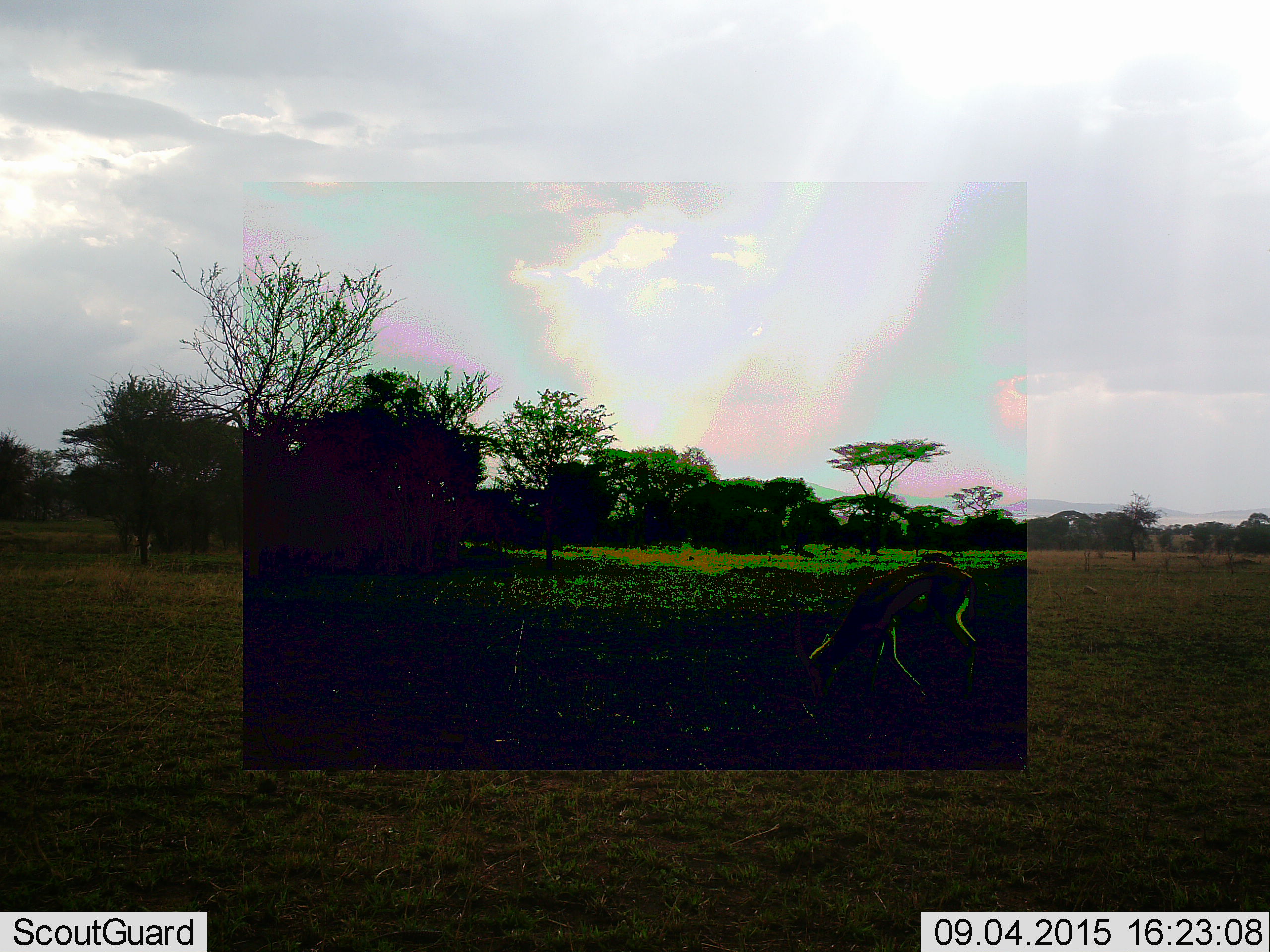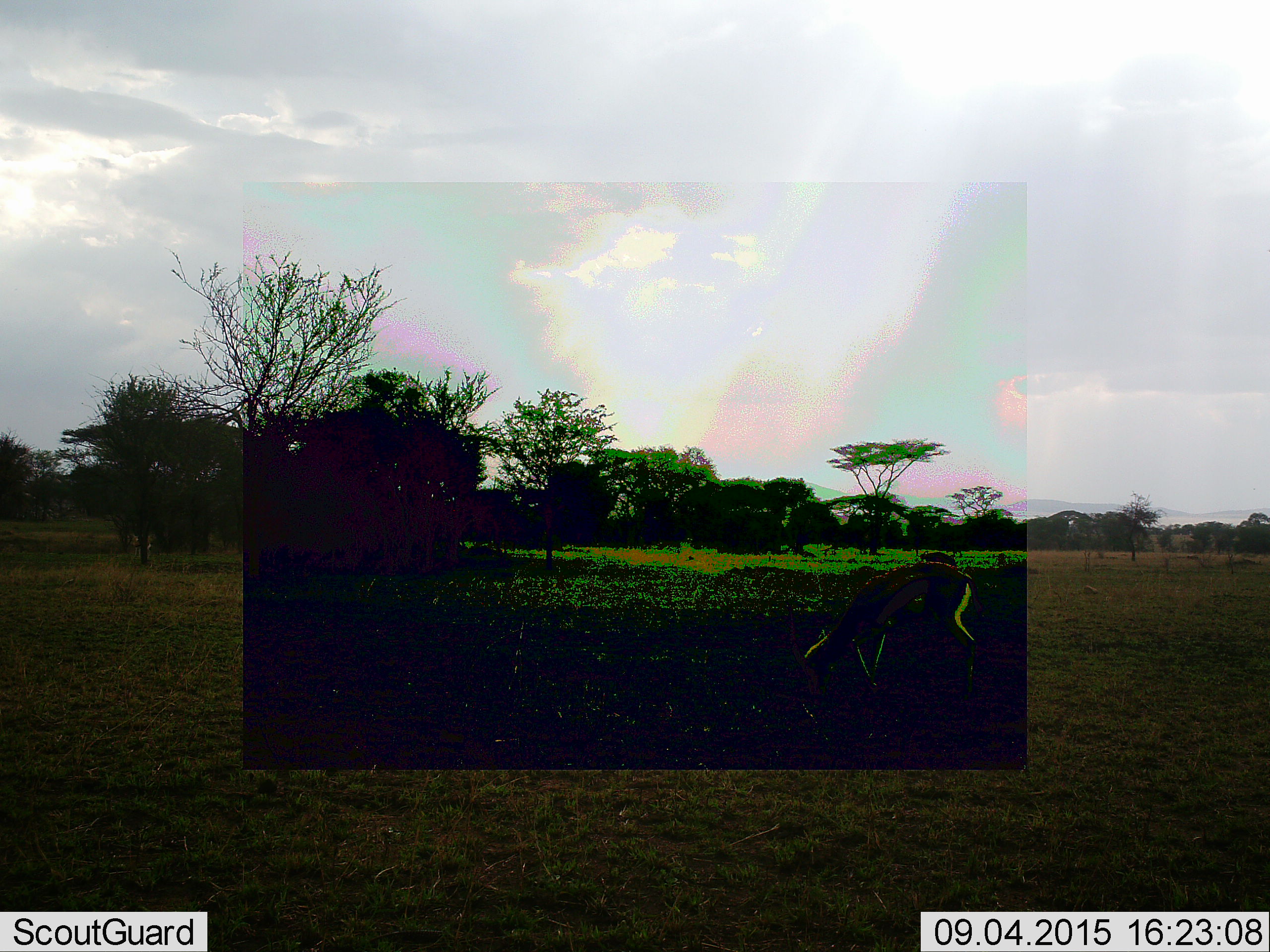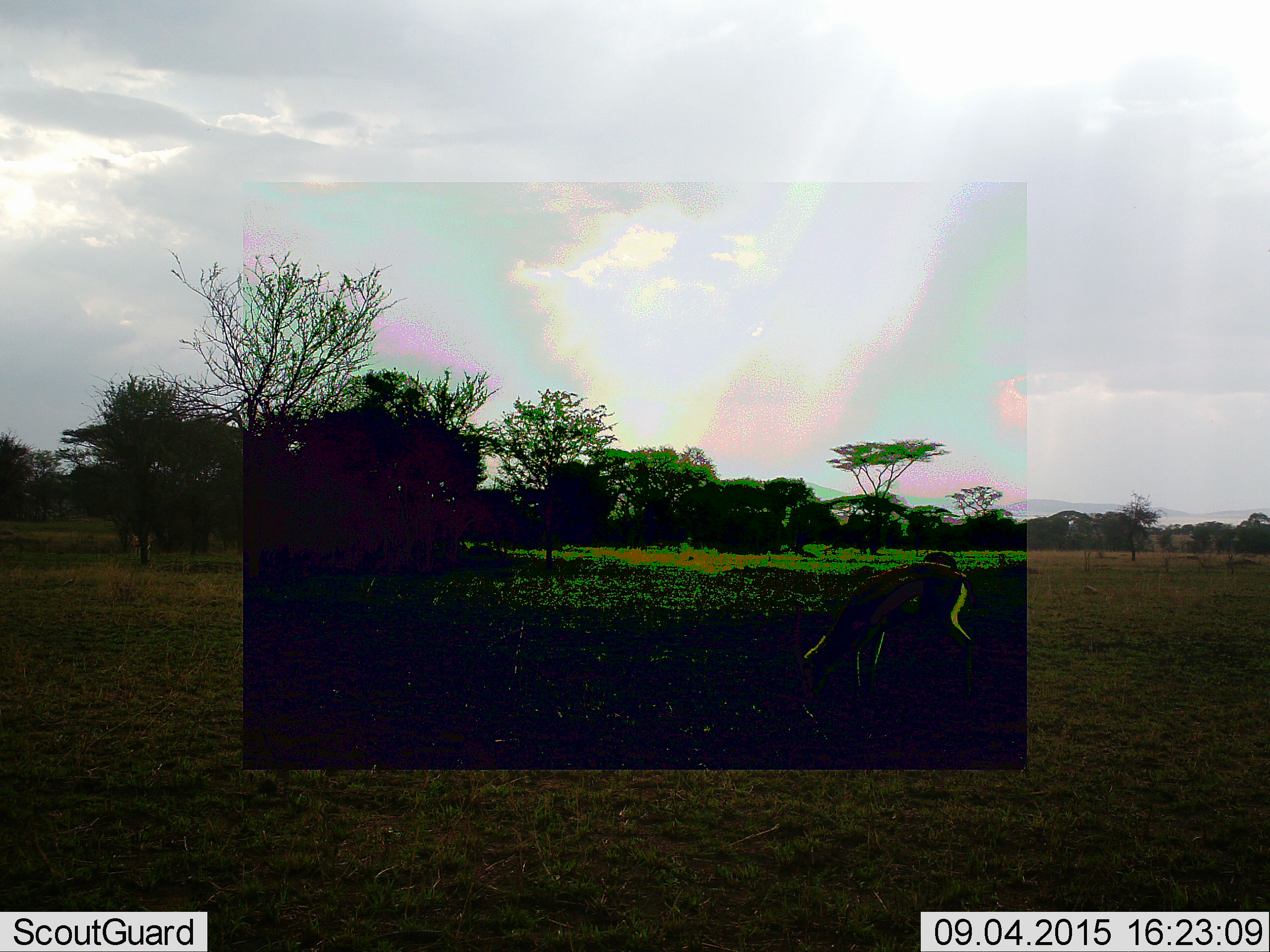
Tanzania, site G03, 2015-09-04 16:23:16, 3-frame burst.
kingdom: Animalia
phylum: Chordata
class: Mammalia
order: Artiodactyla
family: Bovidae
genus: Eudorcas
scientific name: Eudorcas thomsonii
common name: thomson's gazelle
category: gazellethomsons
Gazellethomsons (thomson's gazelle) (Eudorcas thomsonii), count 1. Behavior (volunteer vote fractions): standing 25%, resting 8%, moving 8%, interacting 0%. Young present (vote fraction): 0%. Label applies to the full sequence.